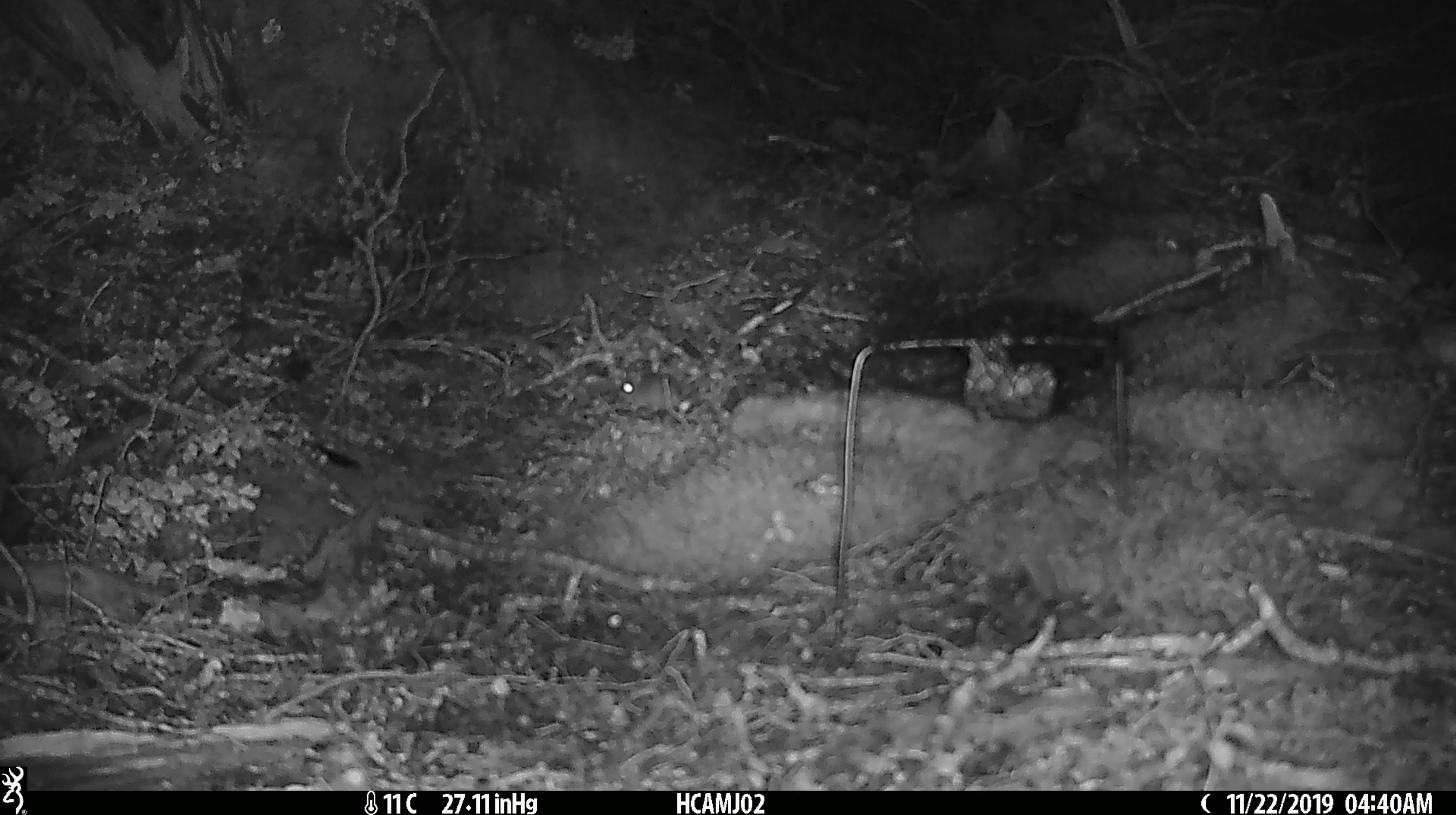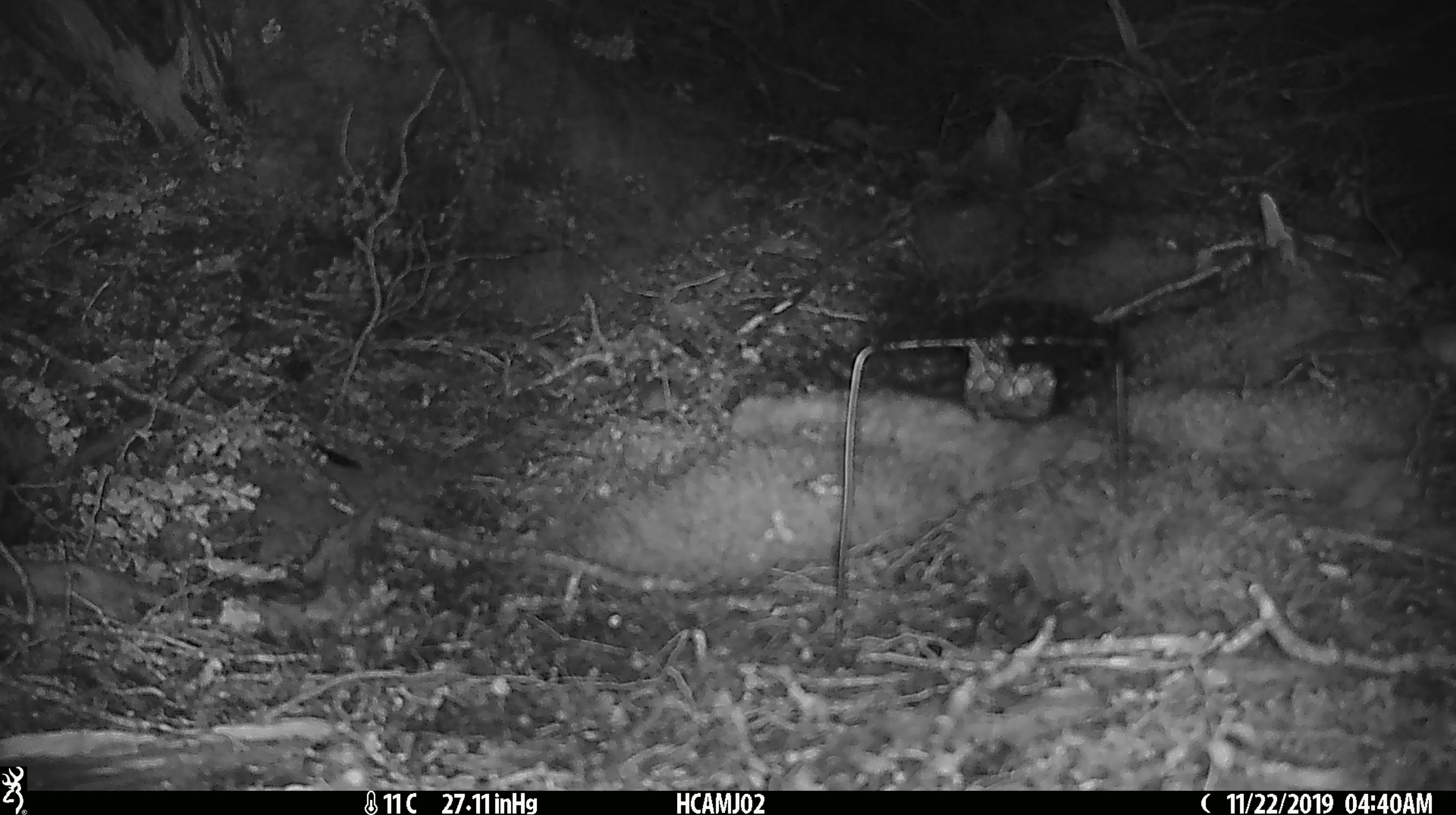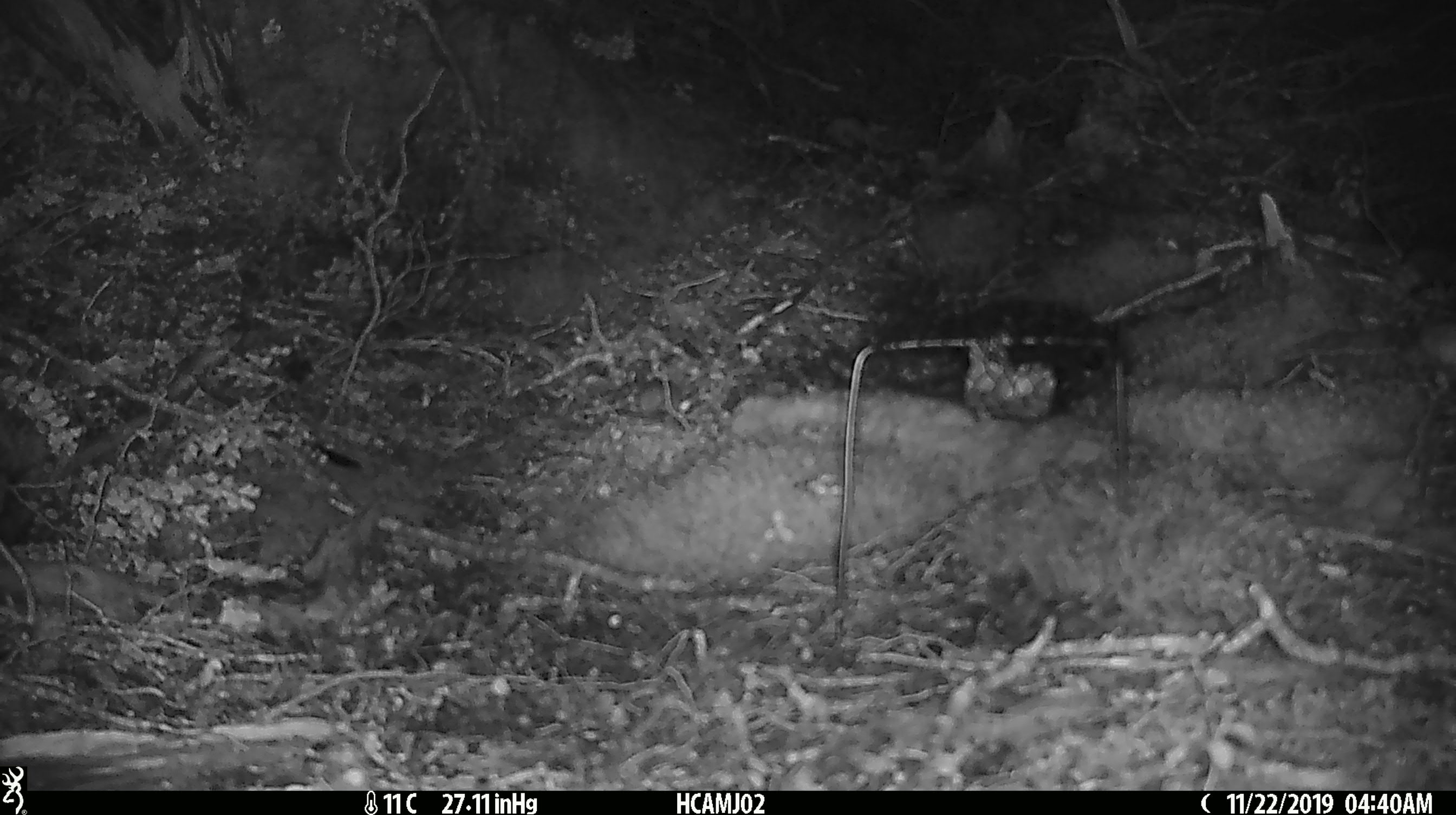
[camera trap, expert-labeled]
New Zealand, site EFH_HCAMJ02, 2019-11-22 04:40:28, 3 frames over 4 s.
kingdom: Animalia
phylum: Chordata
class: Mammalia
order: Rodentia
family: Muridae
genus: Mus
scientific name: Mus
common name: mouse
Mouse (Mus).